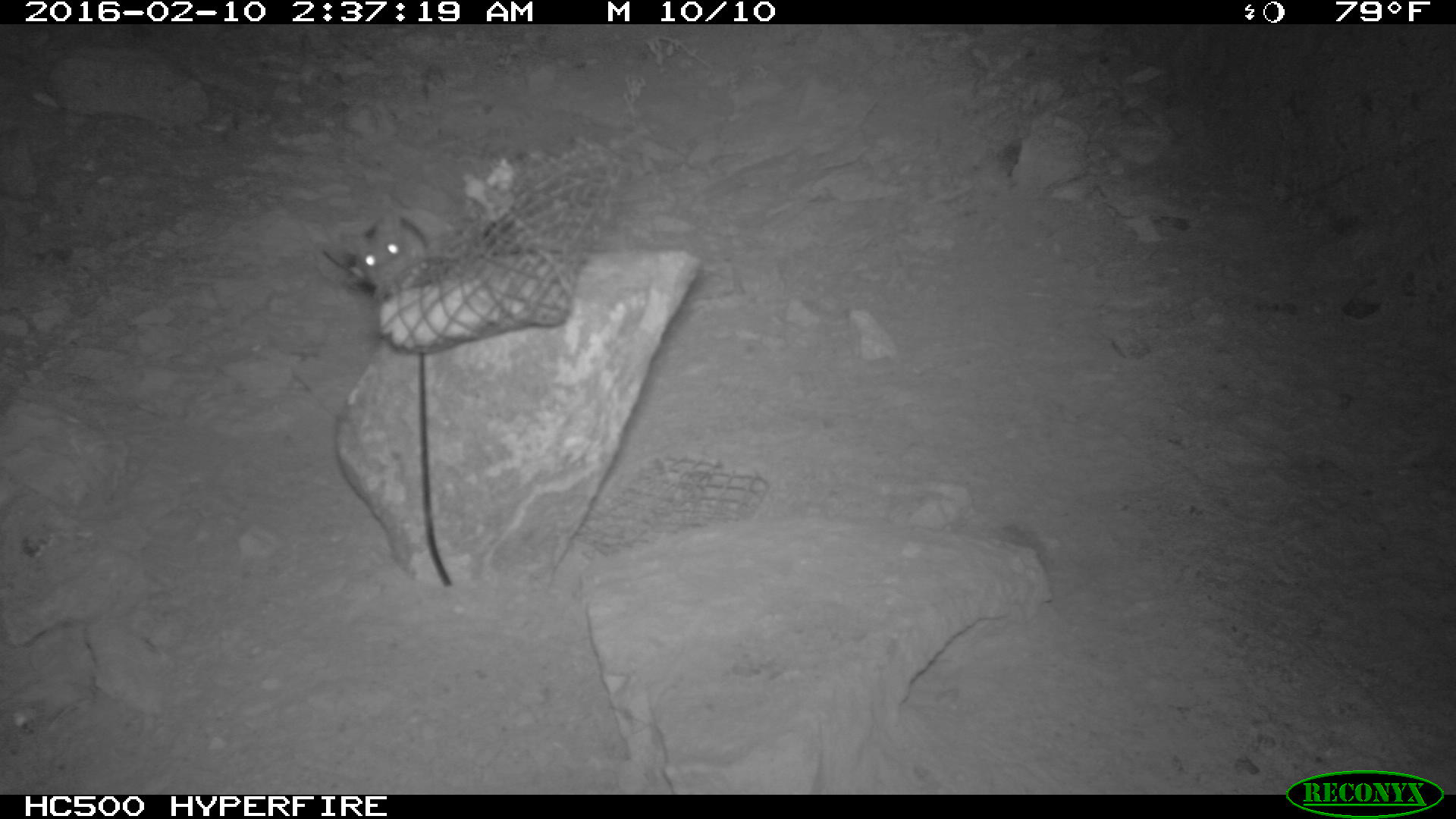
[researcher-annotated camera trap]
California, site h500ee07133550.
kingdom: Animalia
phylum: Chordata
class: Mammalia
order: Rodentia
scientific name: Rodentia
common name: rodent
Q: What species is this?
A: Rodent (Rodentia).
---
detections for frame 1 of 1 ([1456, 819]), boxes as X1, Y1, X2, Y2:
rodent: 320, 212, 427, 296